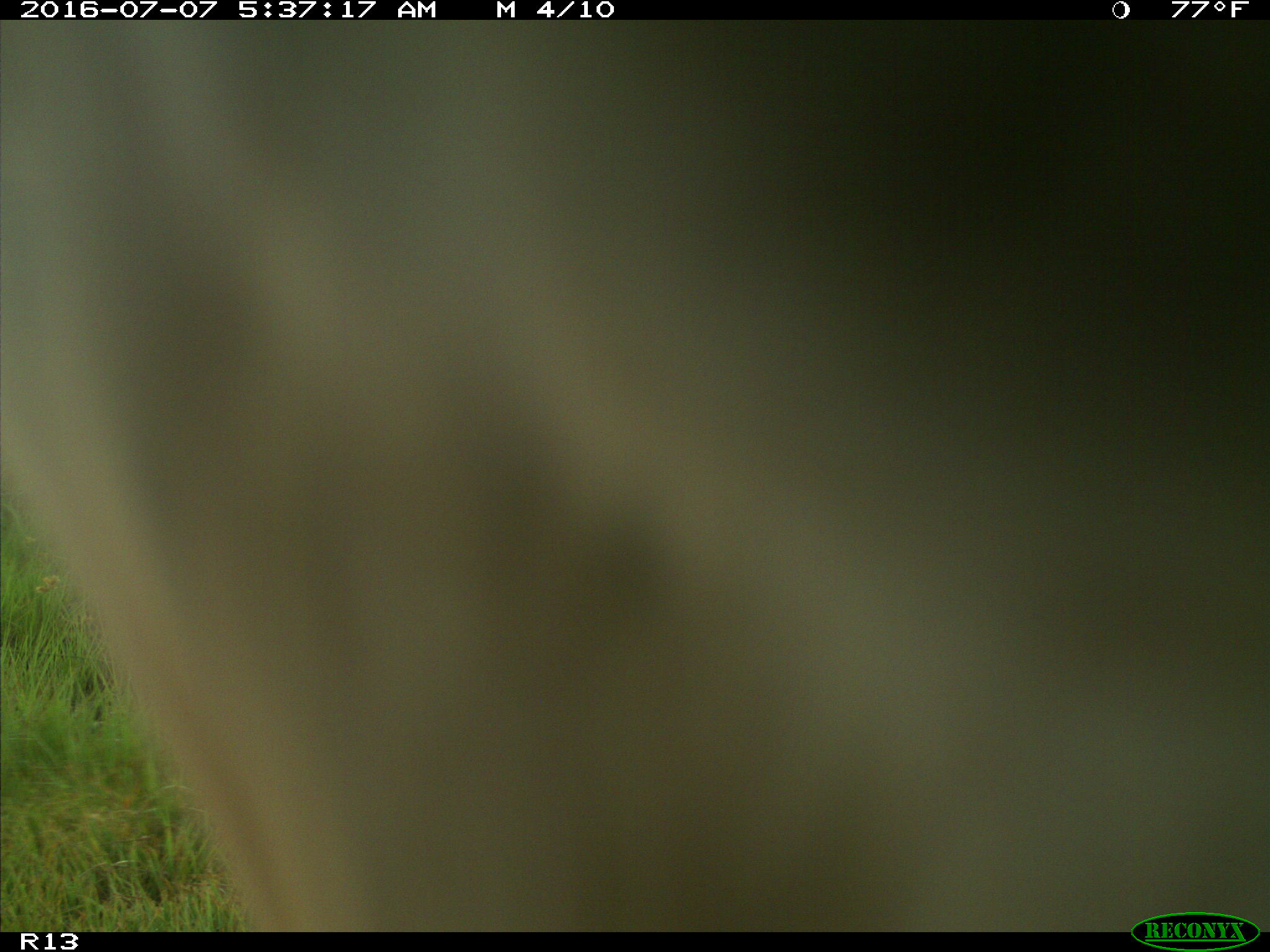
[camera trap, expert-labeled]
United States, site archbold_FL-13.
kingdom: Animalia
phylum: Chordata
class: Mammalia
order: Artiodactyla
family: Bovidae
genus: Bos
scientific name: Bos taurus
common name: domestic cow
Bos taurus (domestic cow).